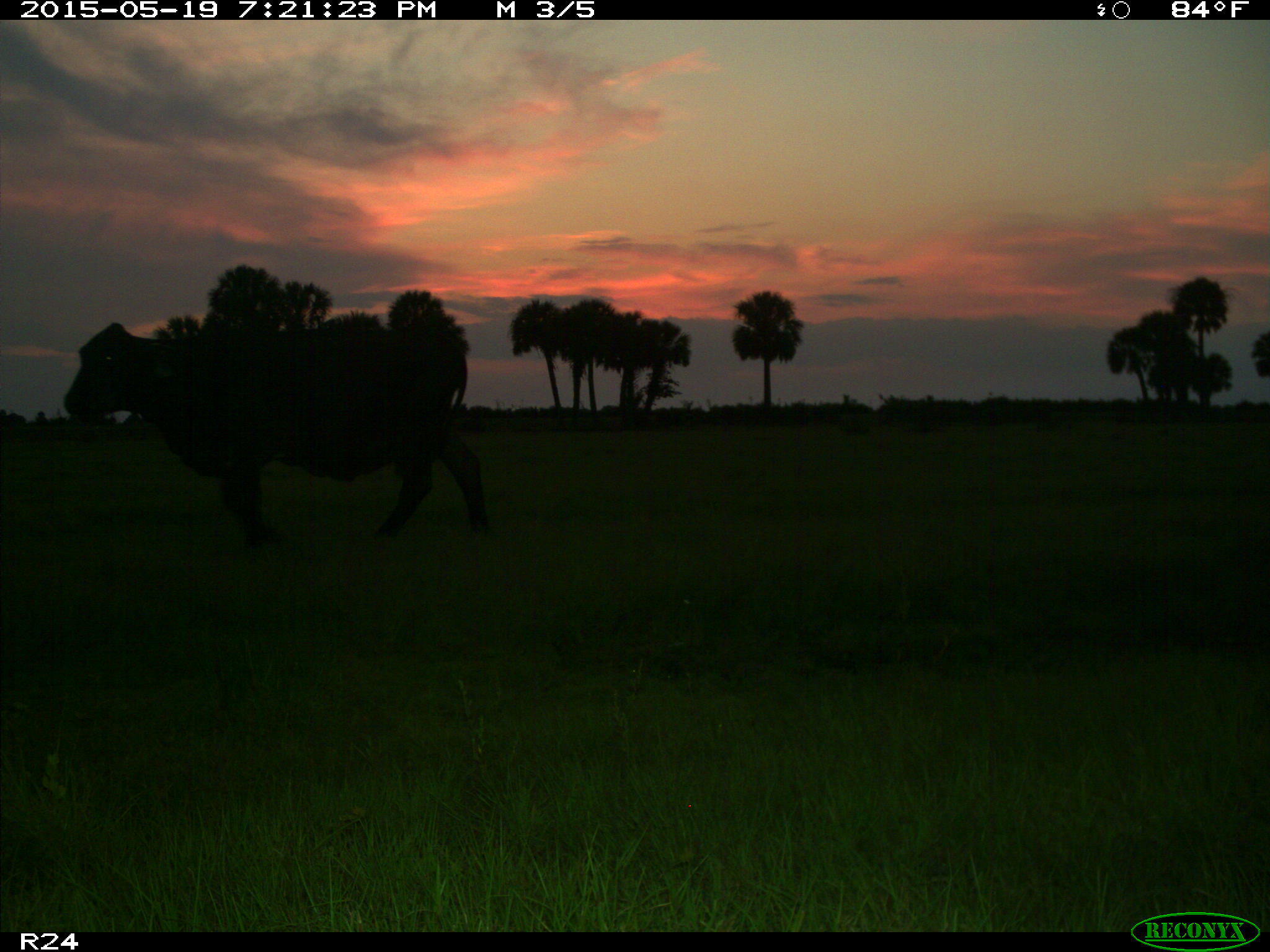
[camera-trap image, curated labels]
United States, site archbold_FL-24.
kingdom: Animalia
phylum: Chordata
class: Mammalia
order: Artiodactyla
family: Bovidae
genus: Bos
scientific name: Bos taurus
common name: domestic cow